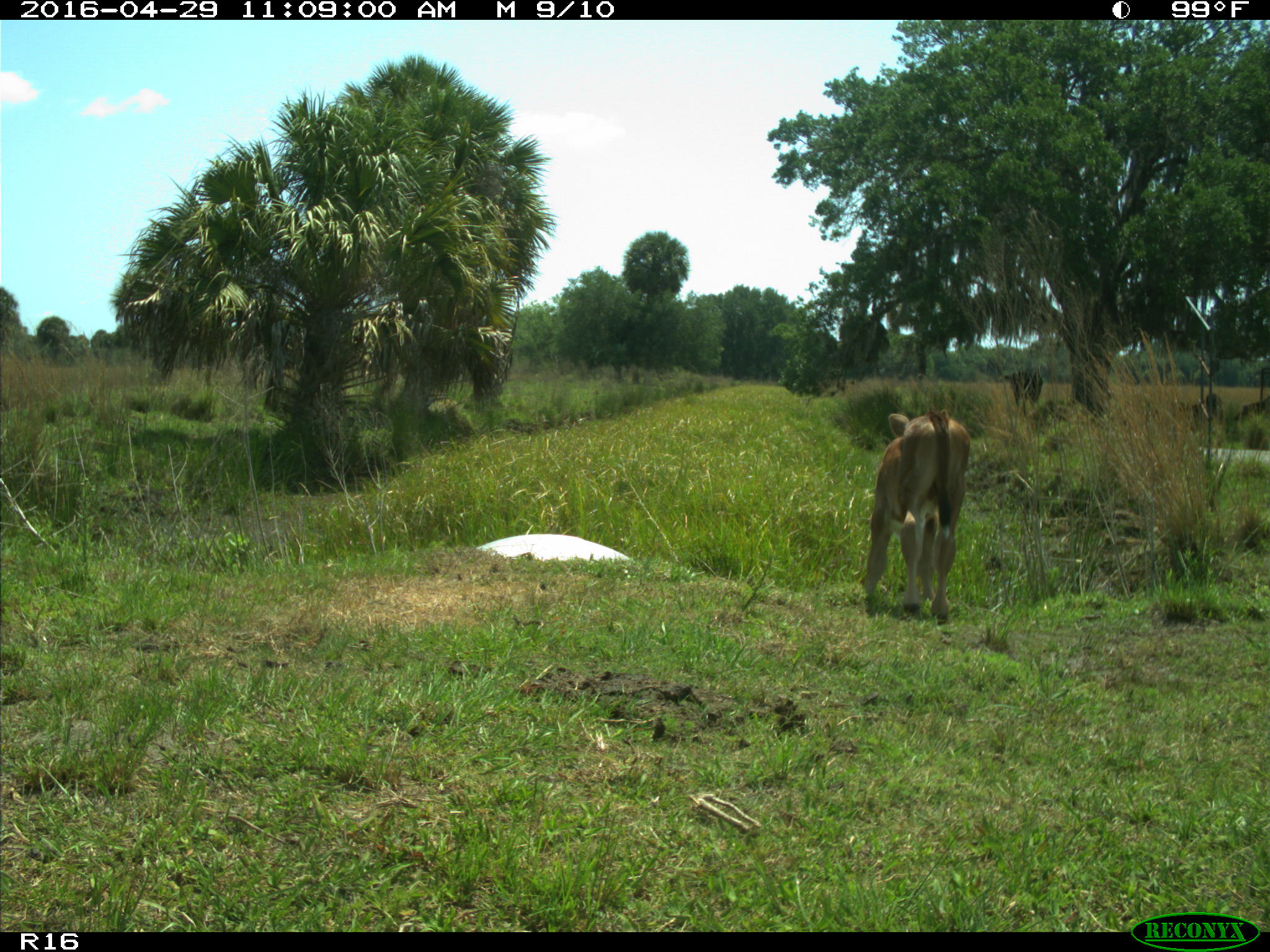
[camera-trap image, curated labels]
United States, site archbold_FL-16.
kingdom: Animalia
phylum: Chordata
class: Mammalia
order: Artiodactyla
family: Bovidae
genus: Bos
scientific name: Bos taurus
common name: domestic cow